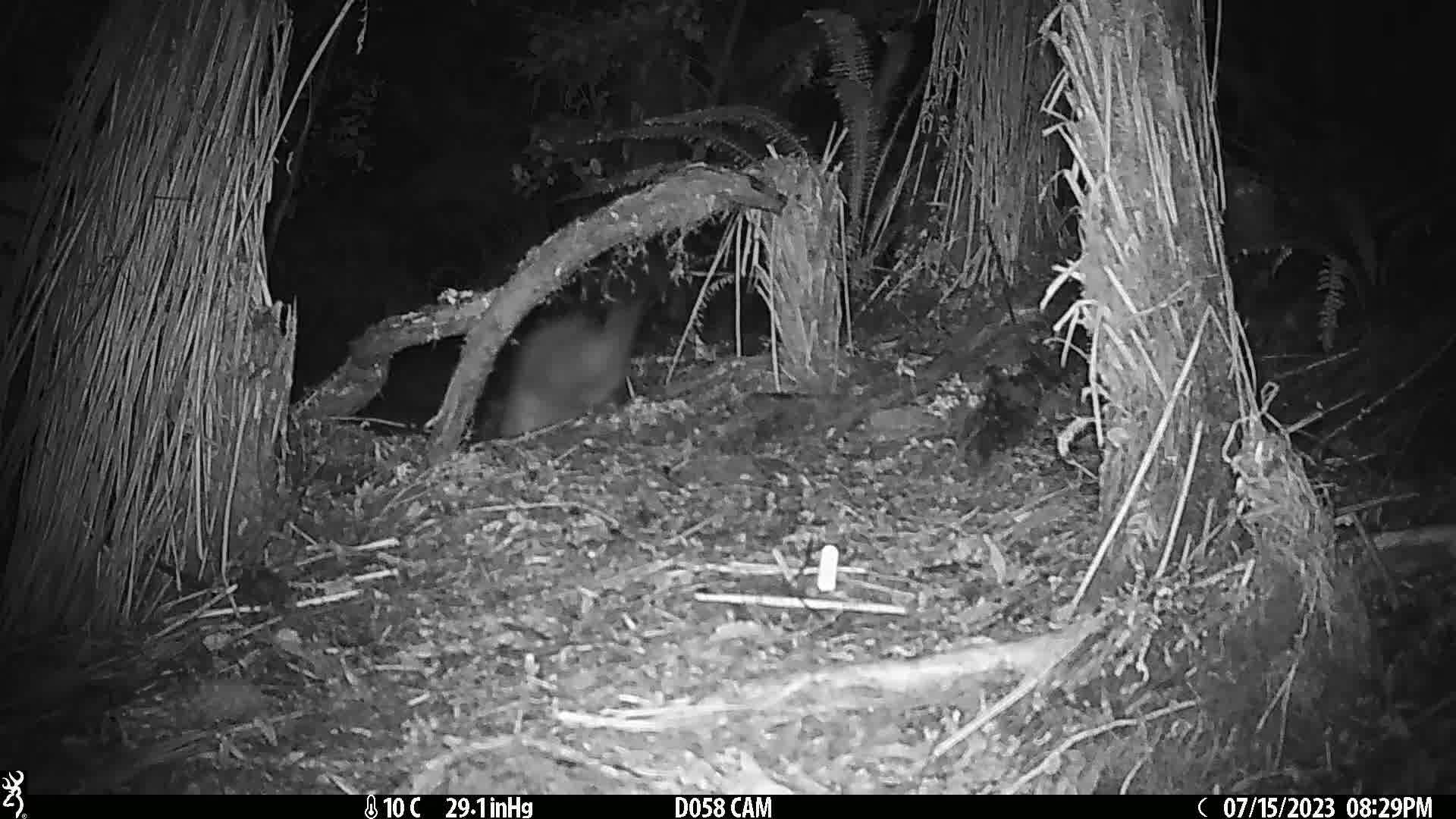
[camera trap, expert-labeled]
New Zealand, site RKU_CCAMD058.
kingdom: Animalia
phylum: Chordata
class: Mammalia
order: Diprotodontia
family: Phalangeridae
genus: Trichosurus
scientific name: Trichosurus vulpecula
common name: common brushtail possum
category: possum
Possum (common brushtail possum) (Trichosurus vulpecula).